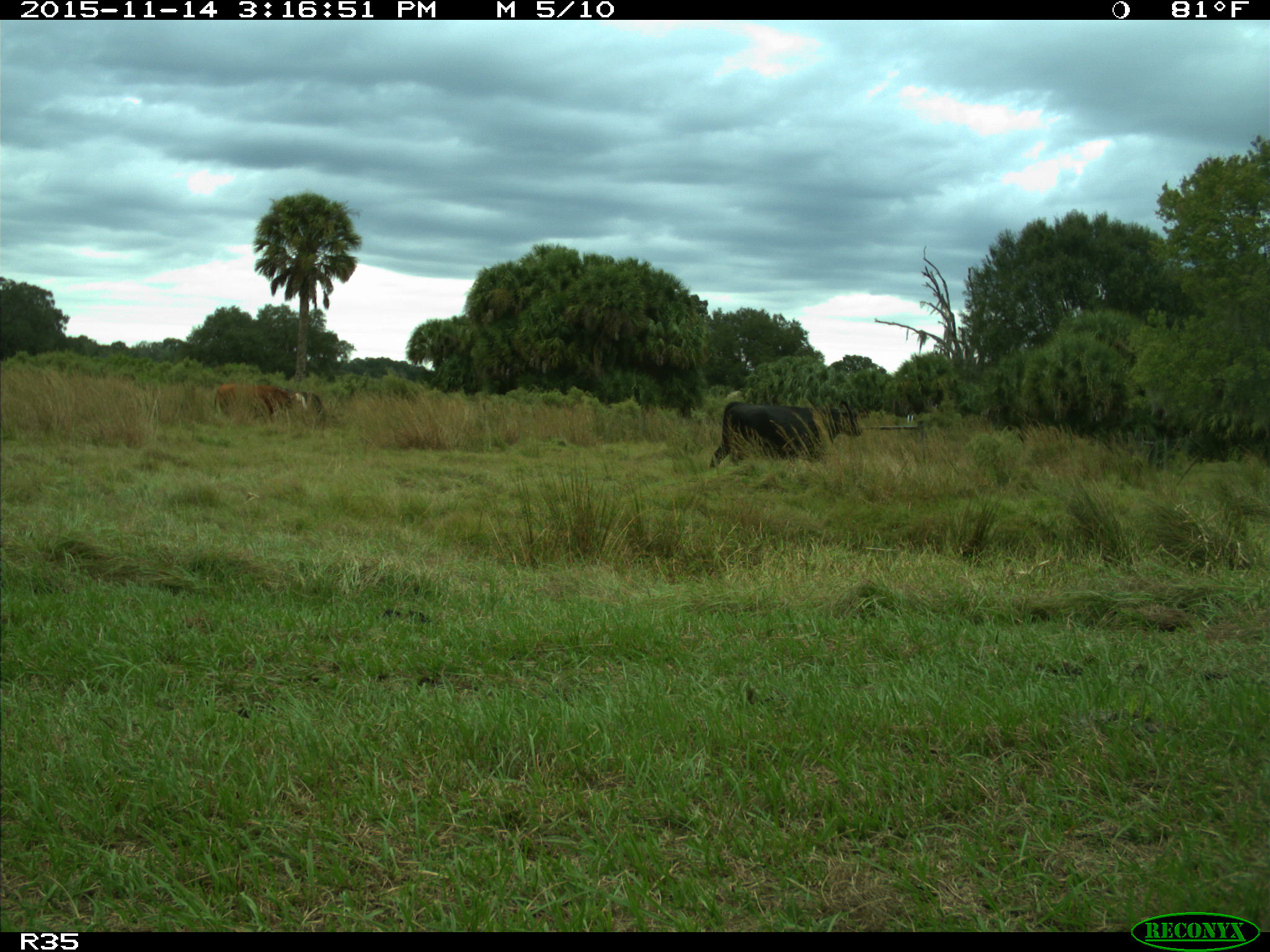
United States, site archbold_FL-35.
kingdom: Animalia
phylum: Chordata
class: Mammalia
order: Artiodactyla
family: Bovidae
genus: Bos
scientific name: Bos taurus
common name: domestic cow